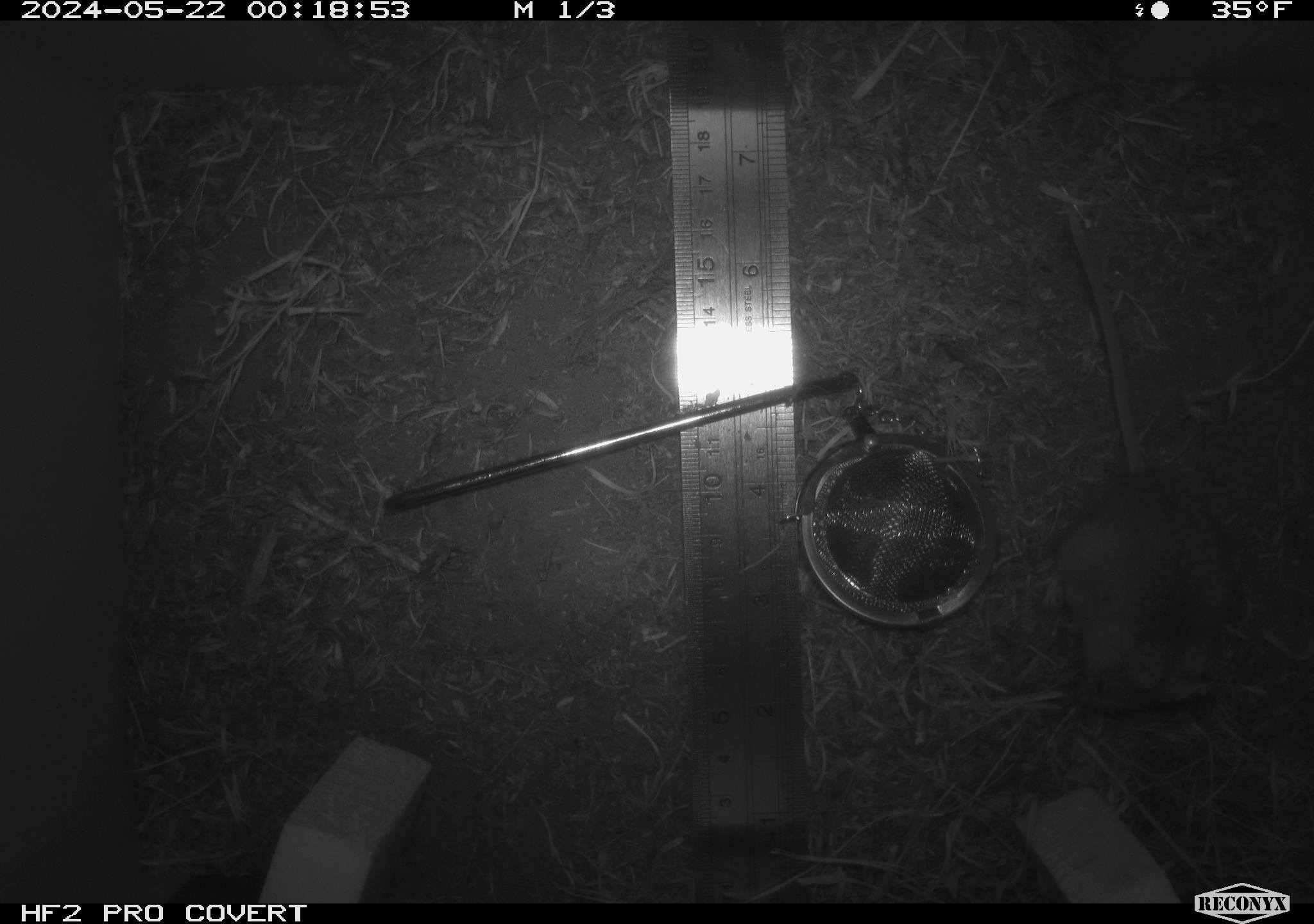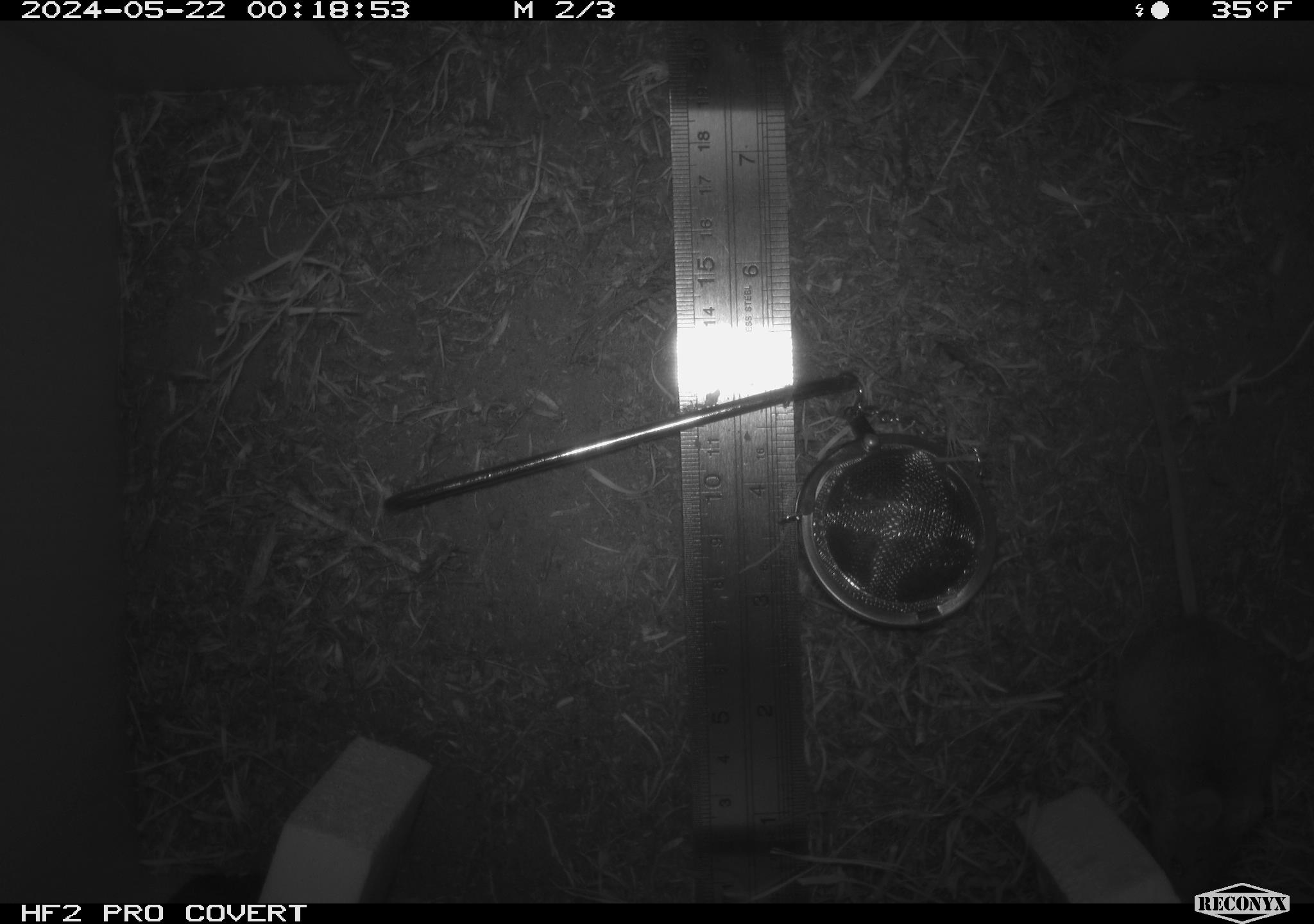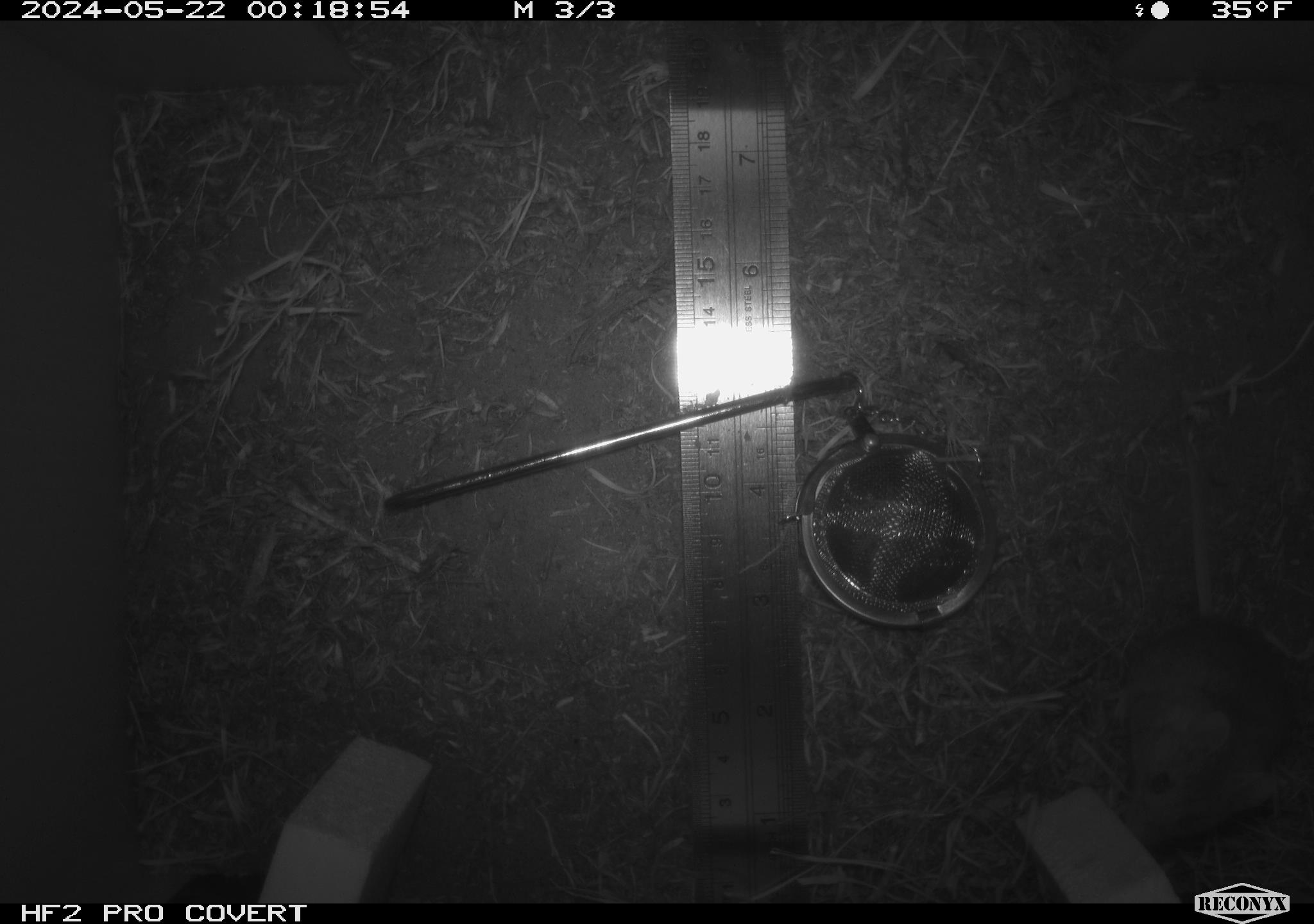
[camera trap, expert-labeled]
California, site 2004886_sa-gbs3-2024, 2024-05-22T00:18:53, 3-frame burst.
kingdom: Animalia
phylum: Chordata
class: Mammalia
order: Rodentia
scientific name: Rodentia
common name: mouse species